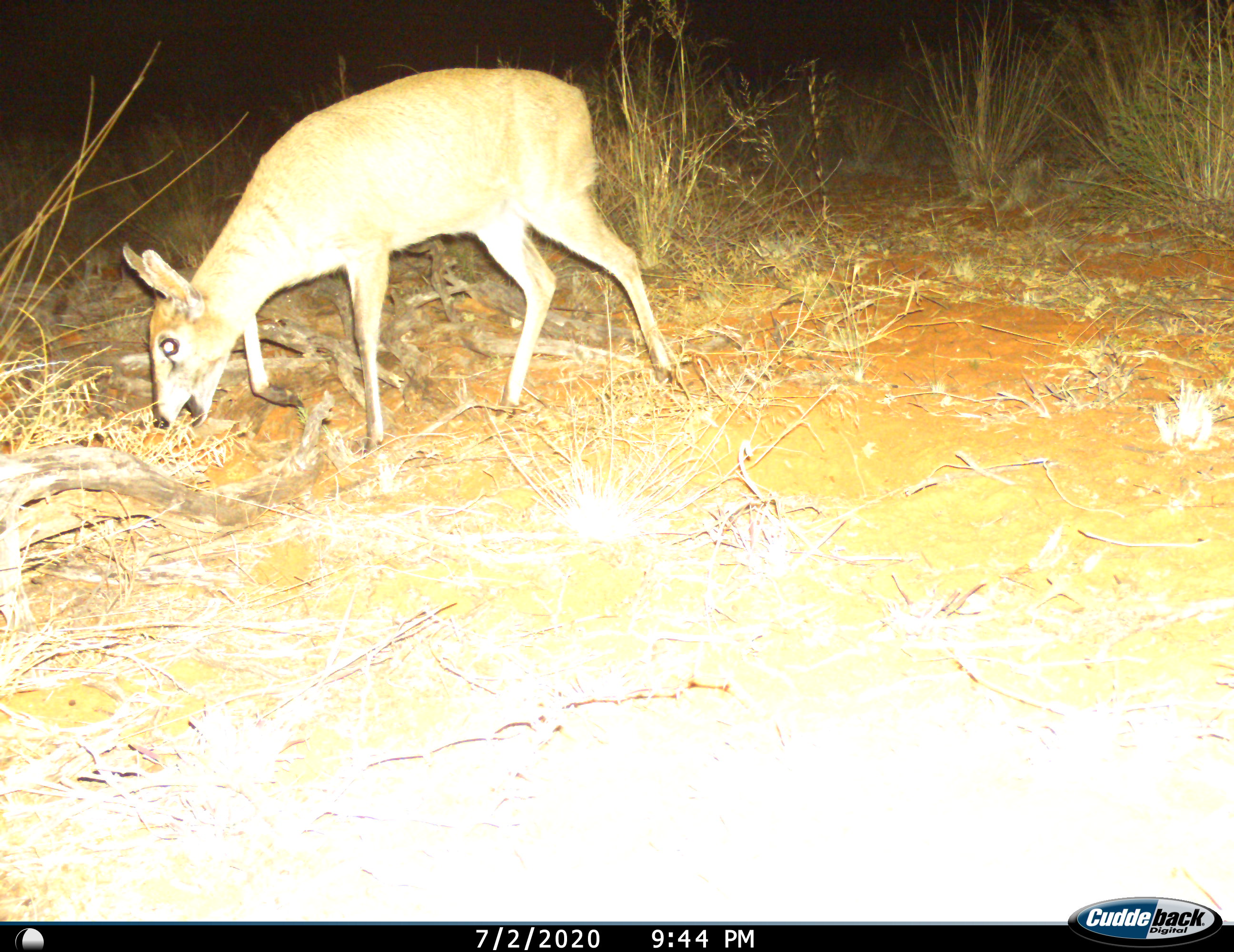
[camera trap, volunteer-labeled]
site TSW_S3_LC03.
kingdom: Animalia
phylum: Chordata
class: Mammalia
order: Artiodactyla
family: Bovidae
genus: Sylvicapra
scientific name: Sylvicapra grimmia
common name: common duiker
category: duikercommongrey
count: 1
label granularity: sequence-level